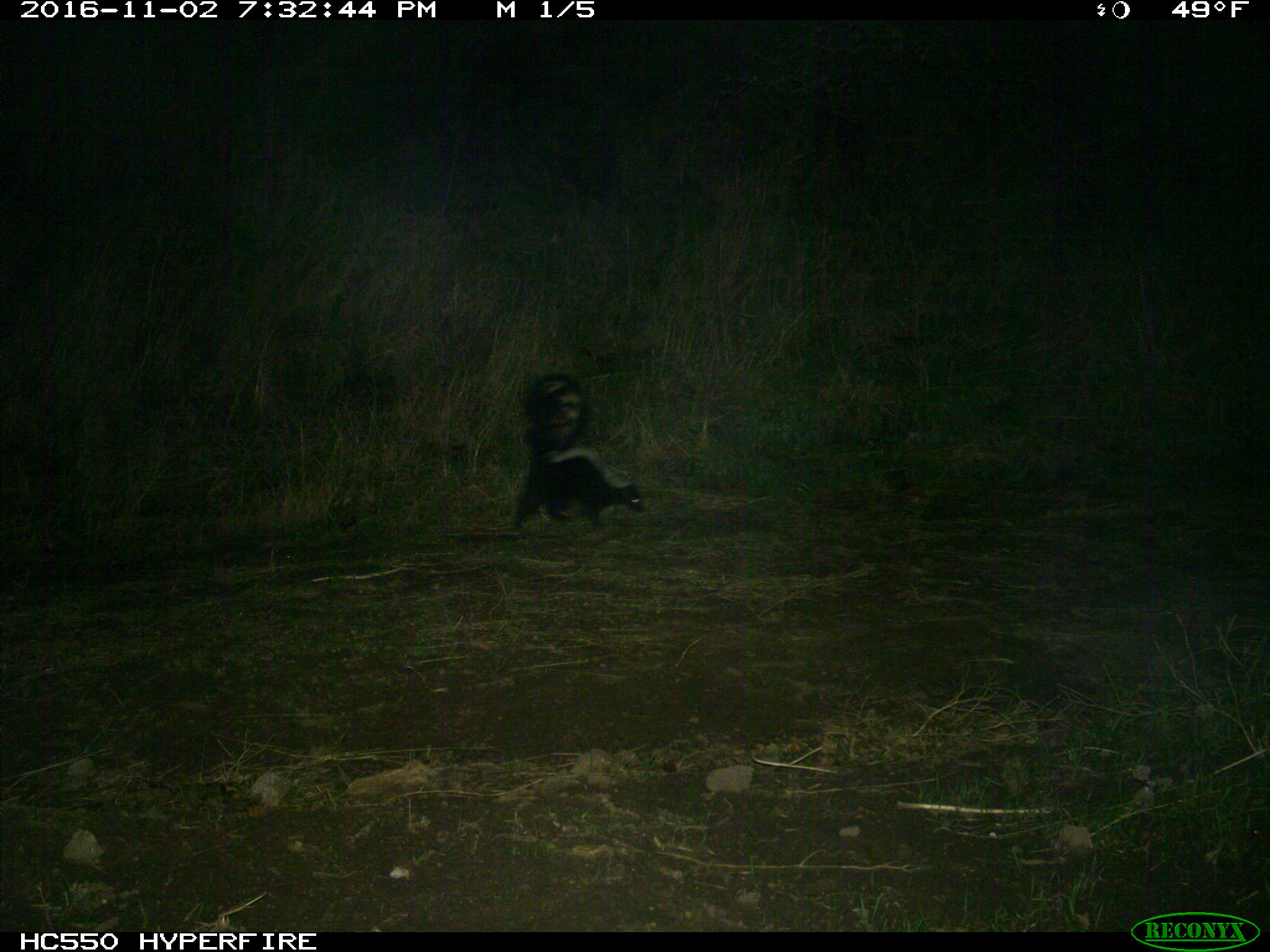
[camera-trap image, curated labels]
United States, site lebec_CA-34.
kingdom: Animalia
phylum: Chordata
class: Mammalia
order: Carnivora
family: Mephitidae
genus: Mephitis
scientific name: Mephitis mephitis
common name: striped skunk